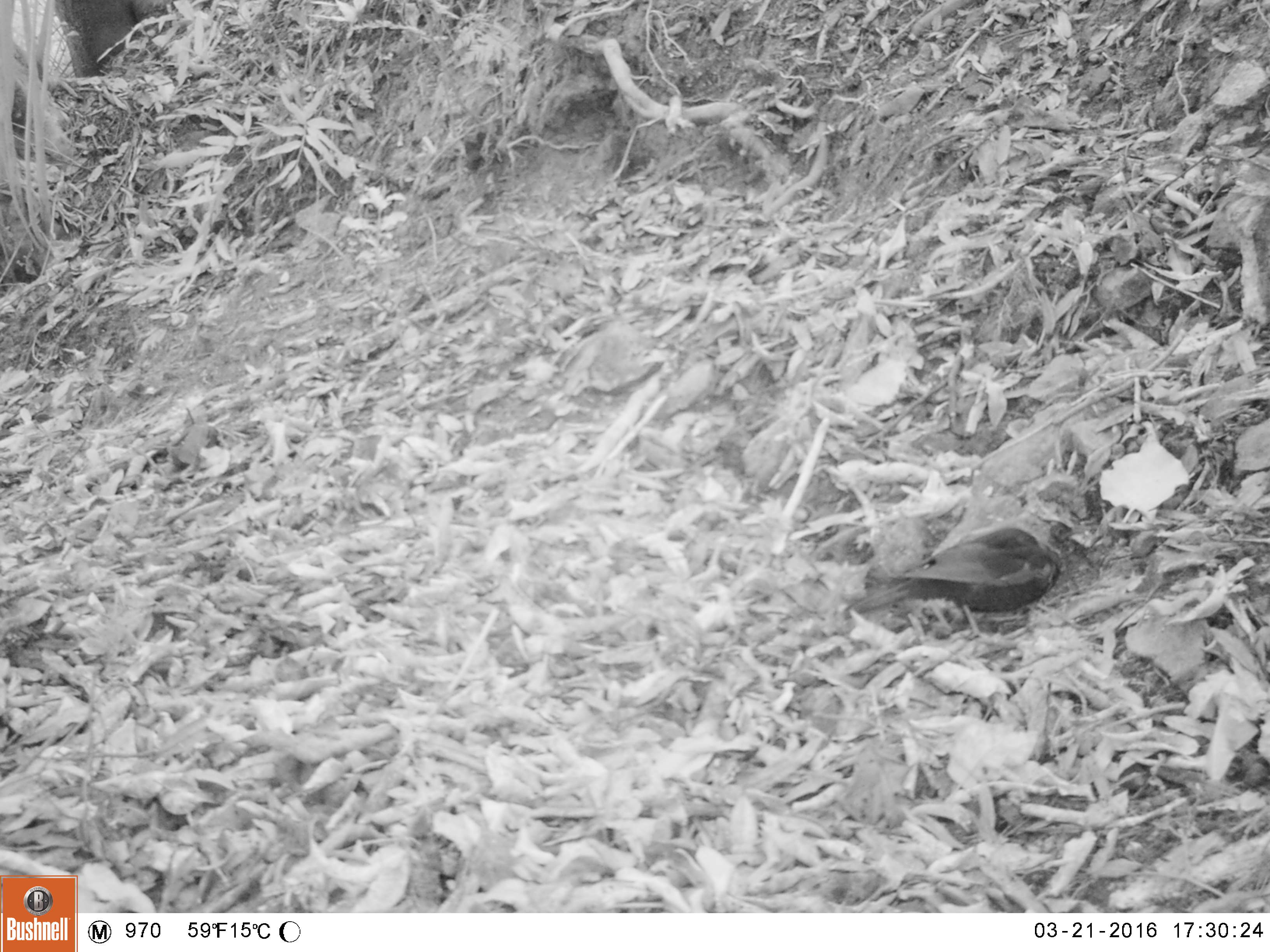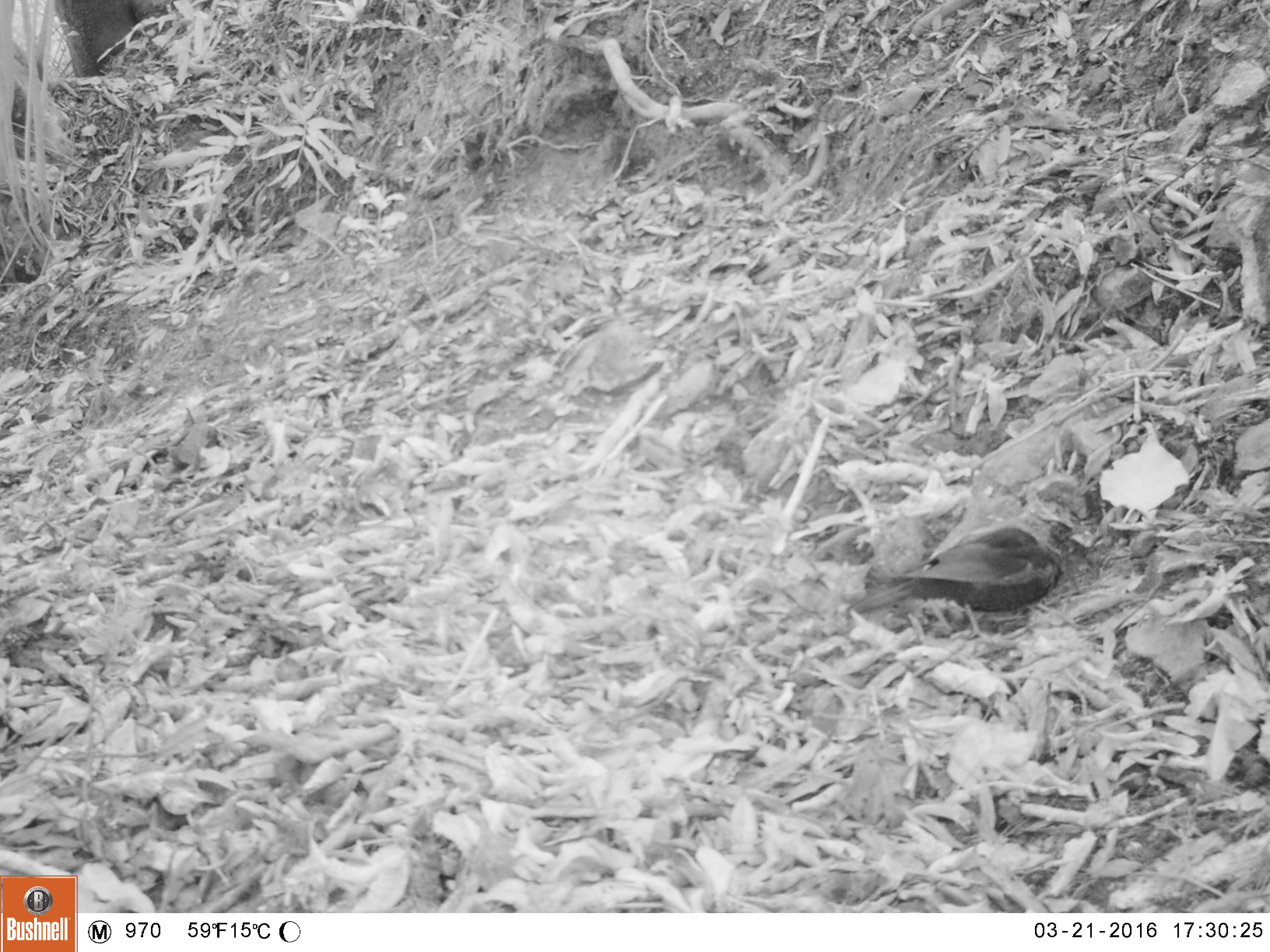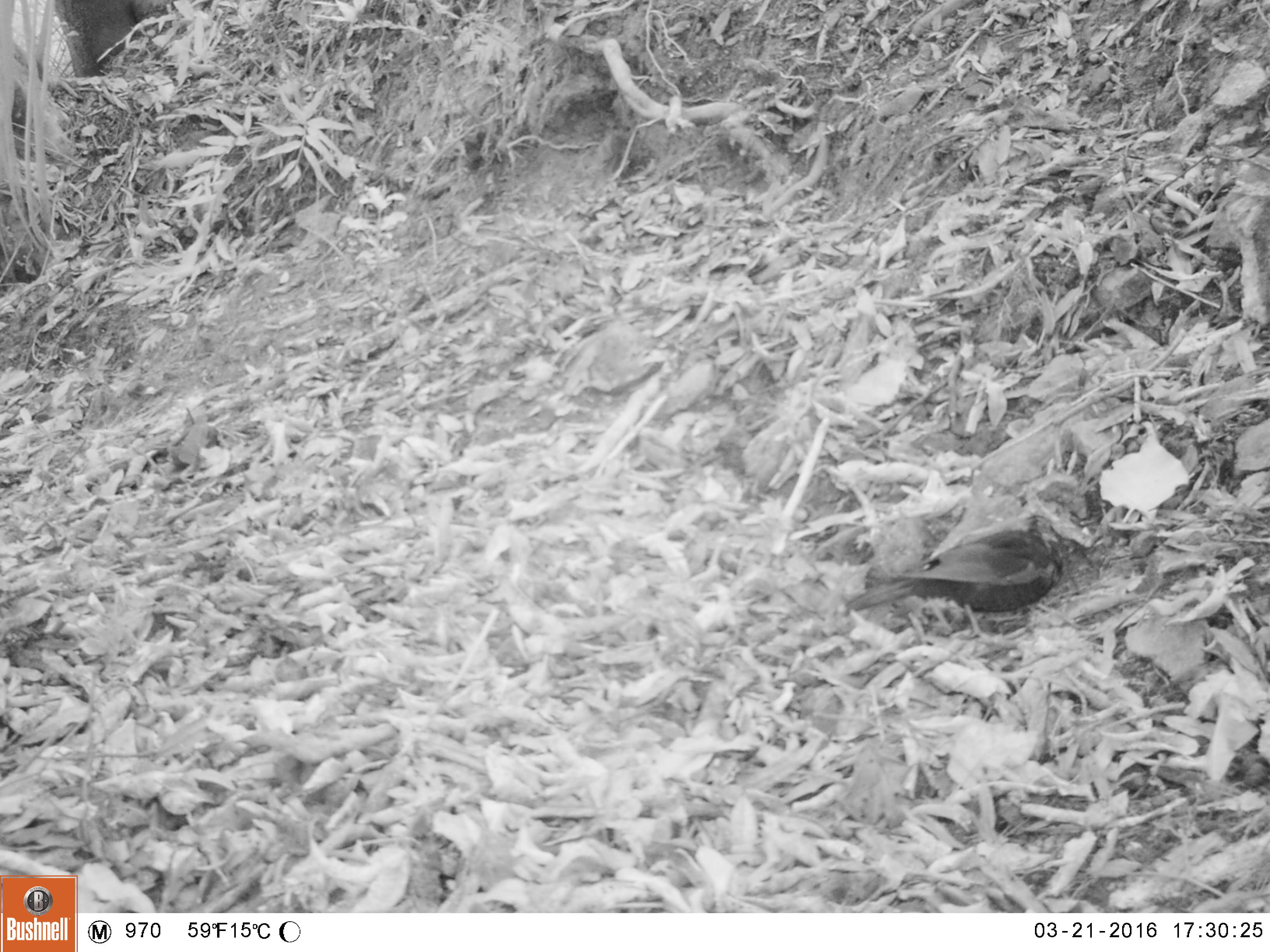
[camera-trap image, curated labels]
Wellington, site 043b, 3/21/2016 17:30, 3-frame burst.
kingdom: Animalia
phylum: Chordata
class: Aves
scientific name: Aves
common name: bird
Bird (Aves).